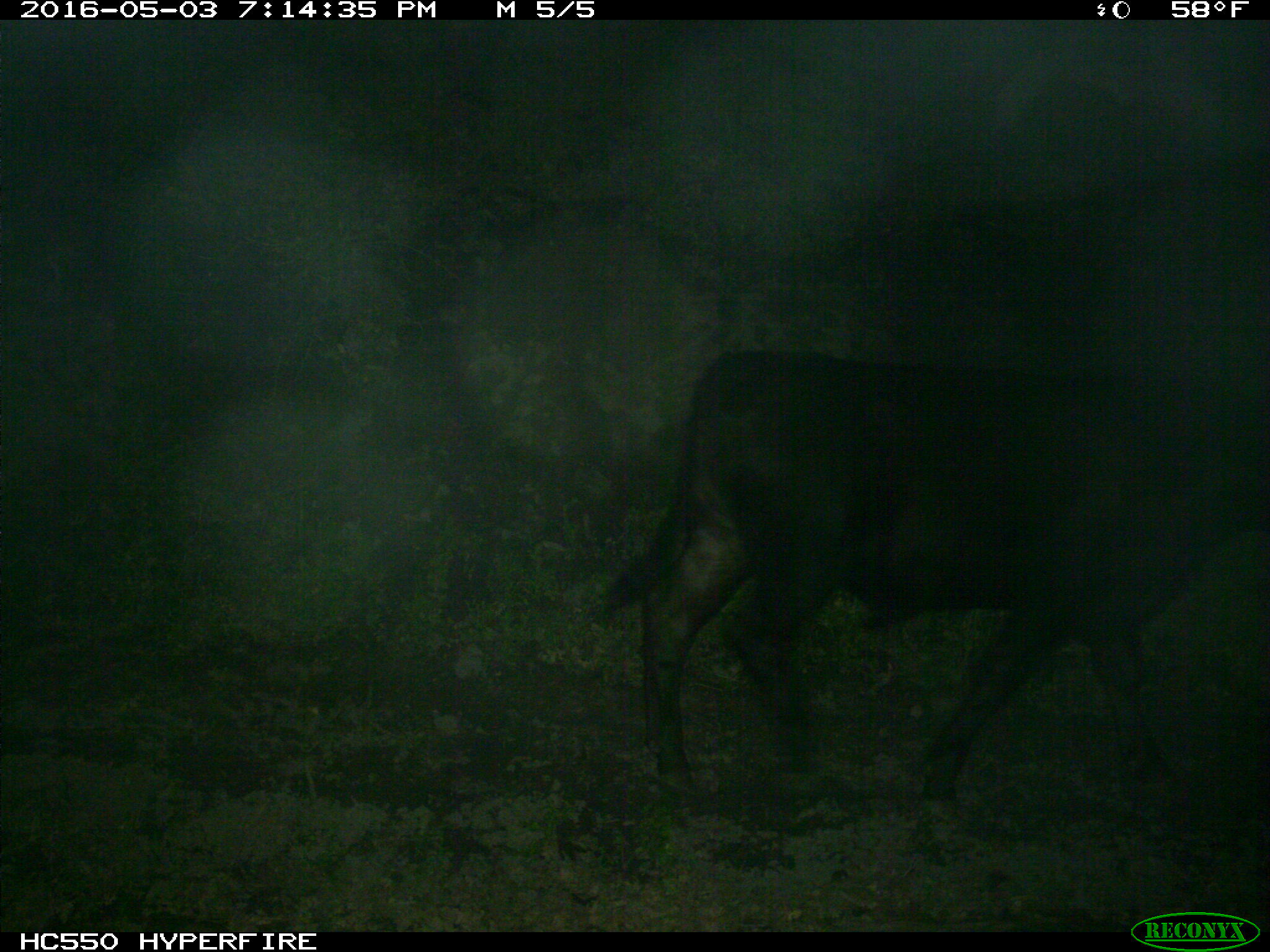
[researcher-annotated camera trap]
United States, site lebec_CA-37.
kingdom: Animalia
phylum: Chordata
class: Mammalia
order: Artiodactyla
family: Bovidae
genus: Bos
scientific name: Bos taurus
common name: domestic cow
Bos taurus (domestic cow).